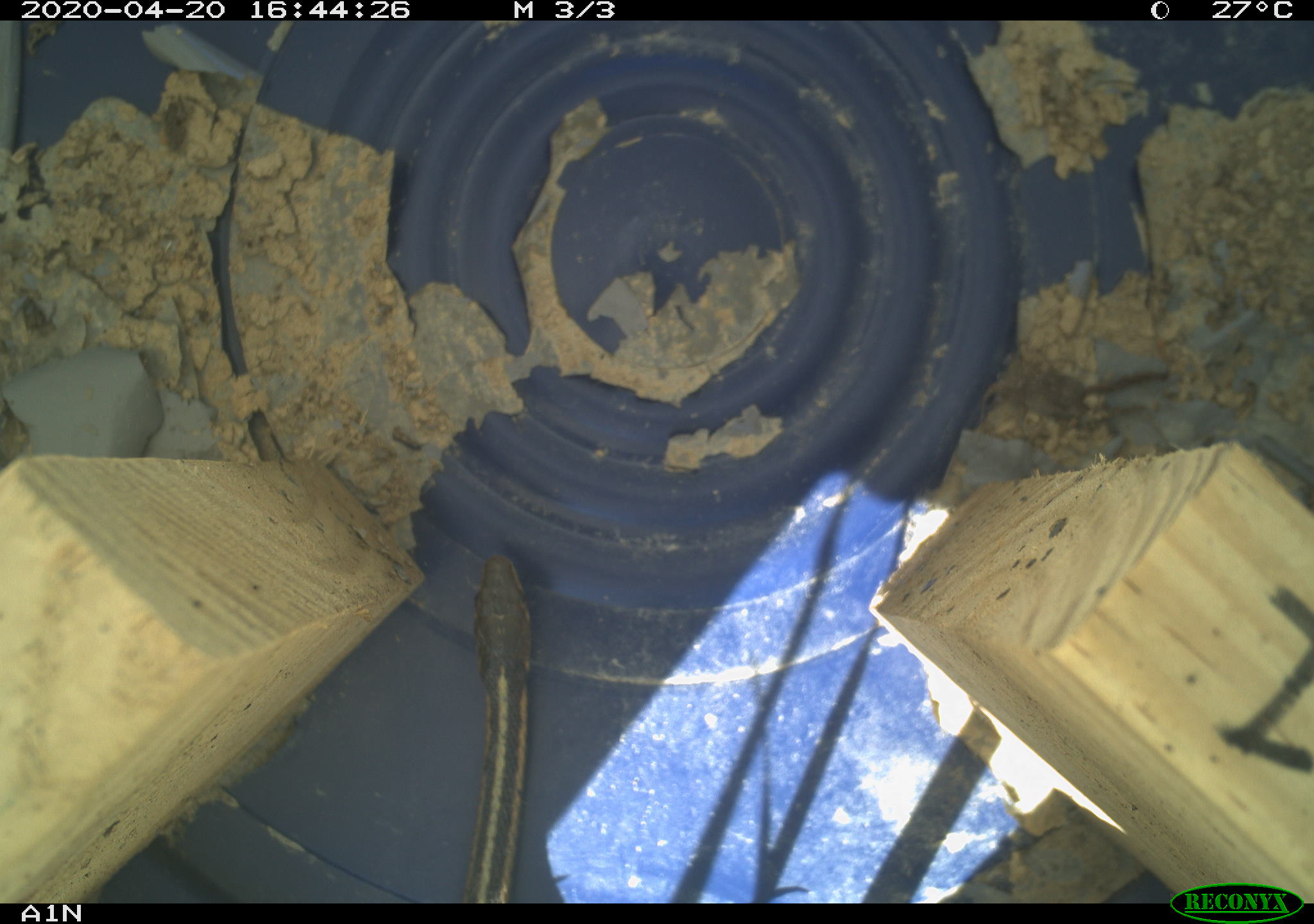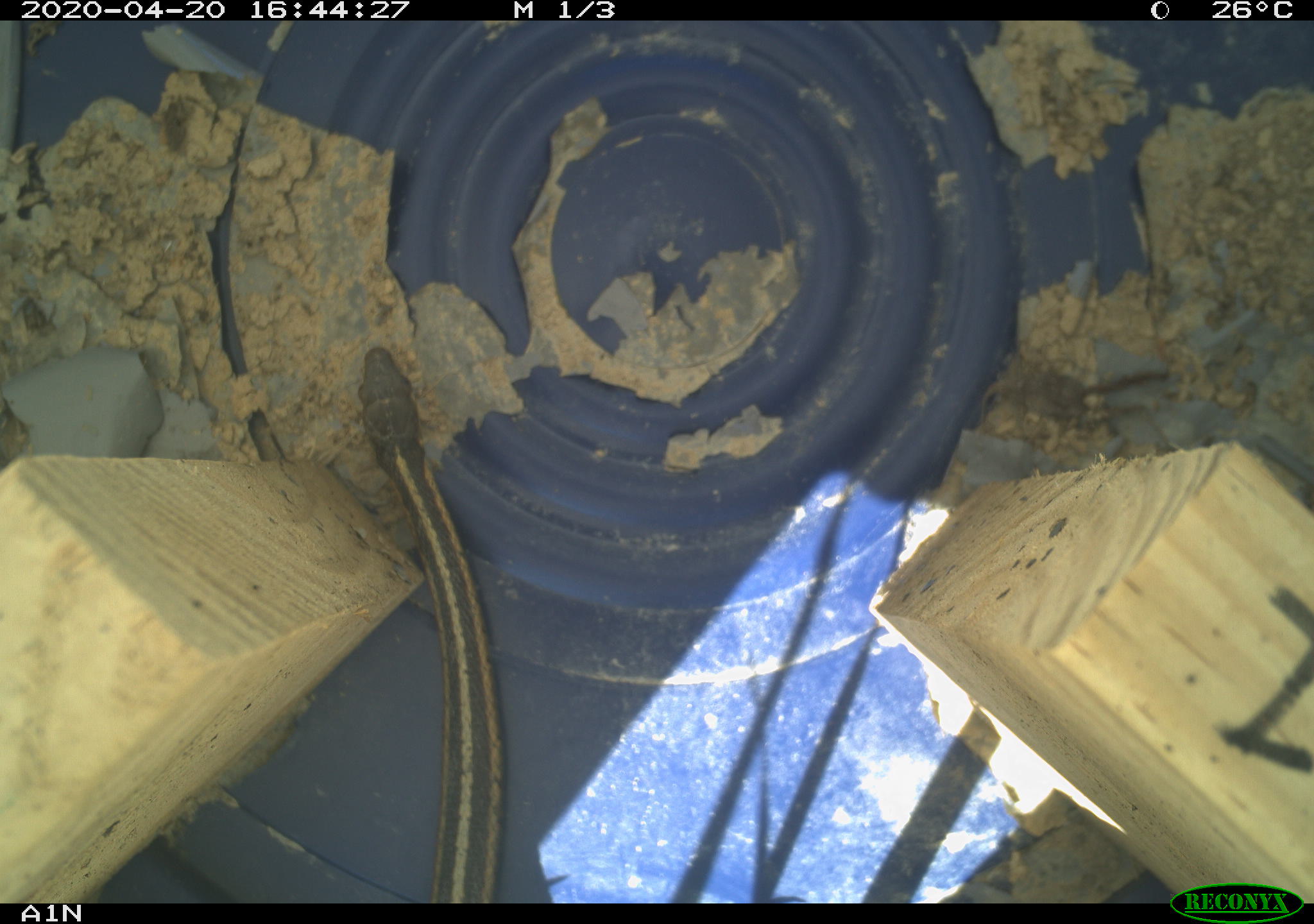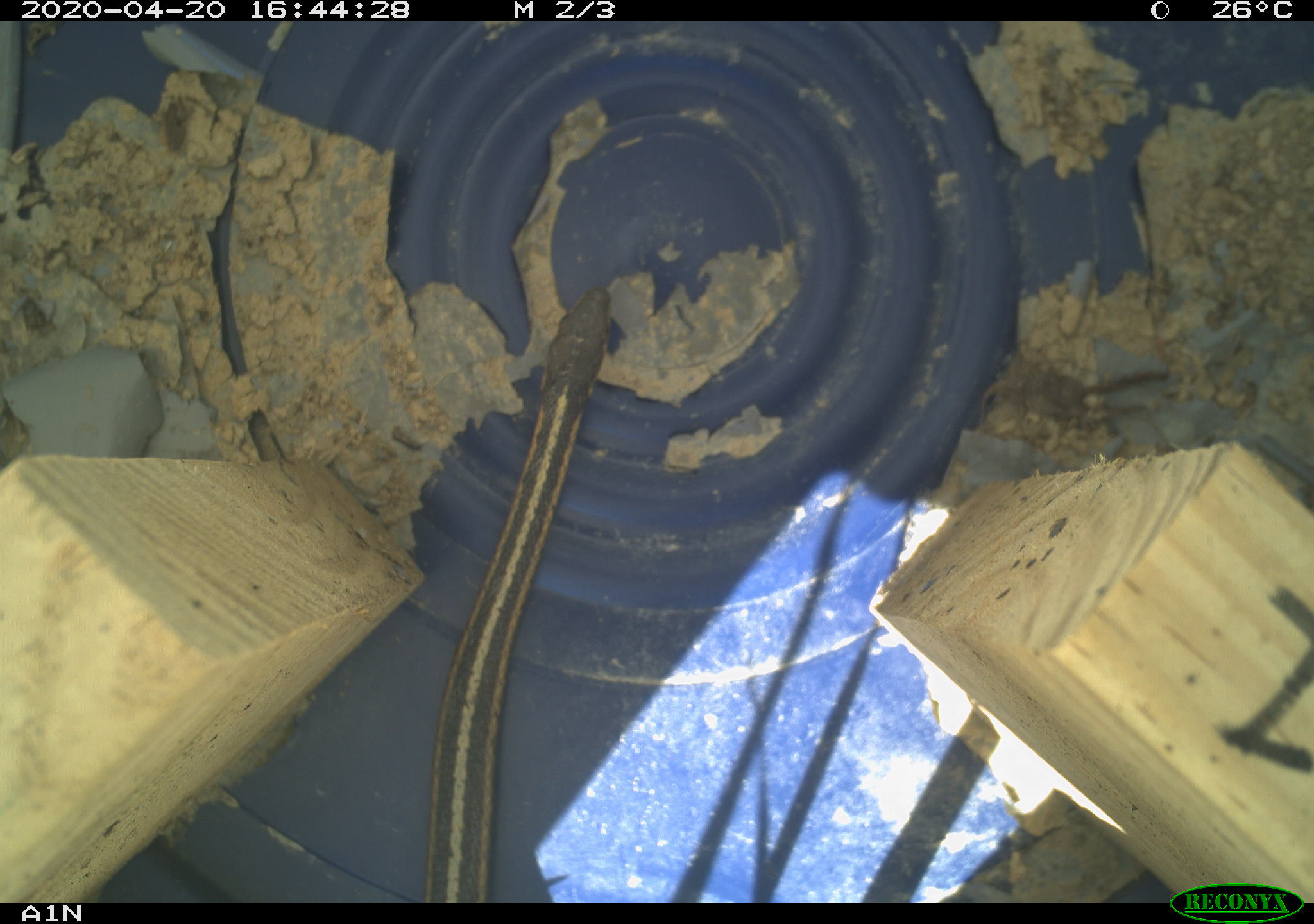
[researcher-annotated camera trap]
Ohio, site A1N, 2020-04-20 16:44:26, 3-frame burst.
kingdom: Animalia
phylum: Chordata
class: Reptilia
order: Squamata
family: Colubridae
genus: Thamnophis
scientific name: Thamnophis sirtalis sirtalis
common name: eastern gartersnake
Eastern gartersnake (Thamnophis sirtalis sirtalis).